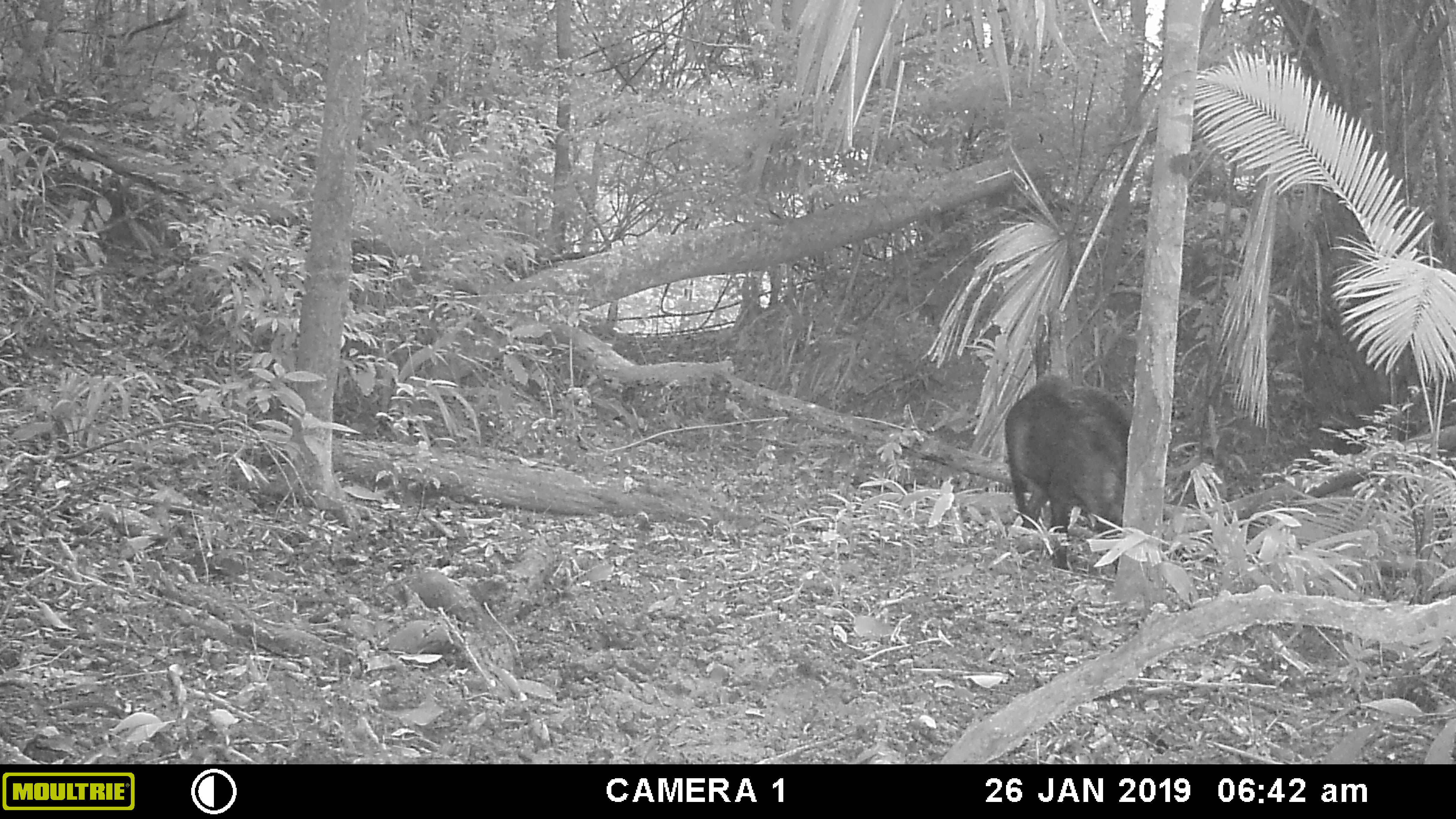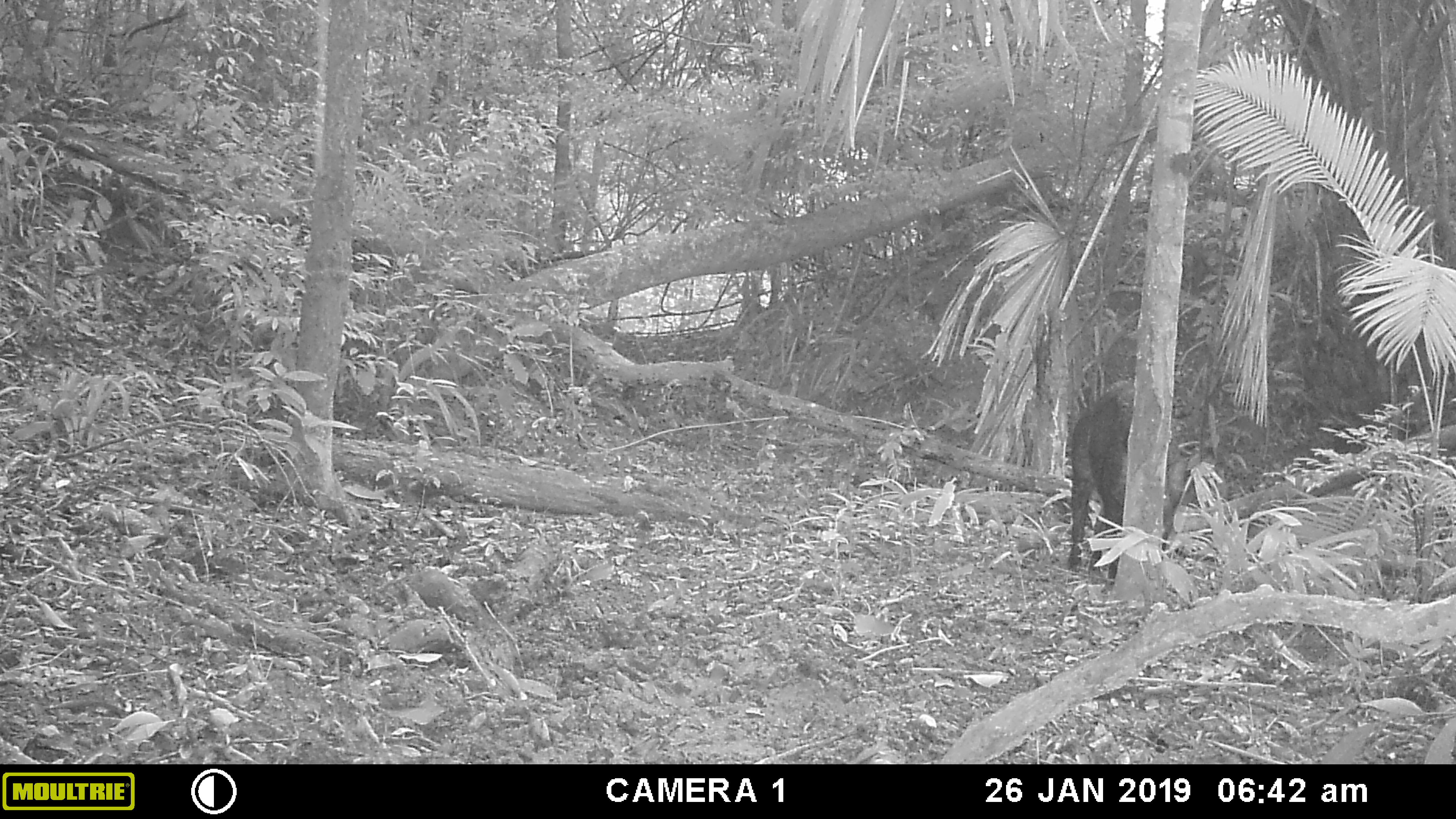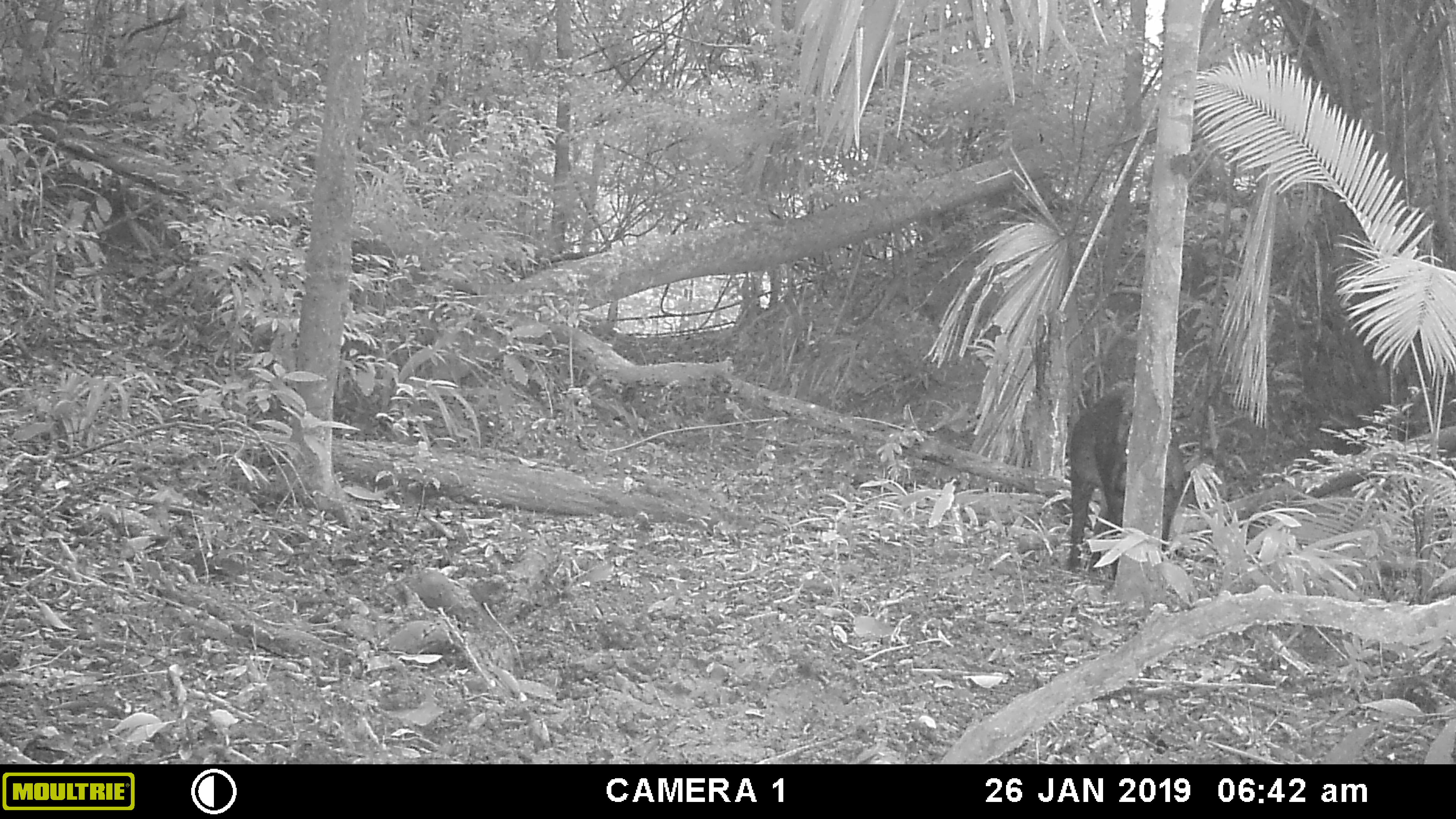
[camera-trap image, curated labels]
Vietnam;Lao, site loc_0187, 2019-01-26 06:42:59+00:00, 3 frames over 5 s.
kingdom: Animalia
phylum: Chordata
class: Mammalia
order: Artiodactyla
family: Suidae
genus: Sus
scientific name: Sus scrofa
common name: eurasian wild pig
Eurasian wild pig (Sus scrofa). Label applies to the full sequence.